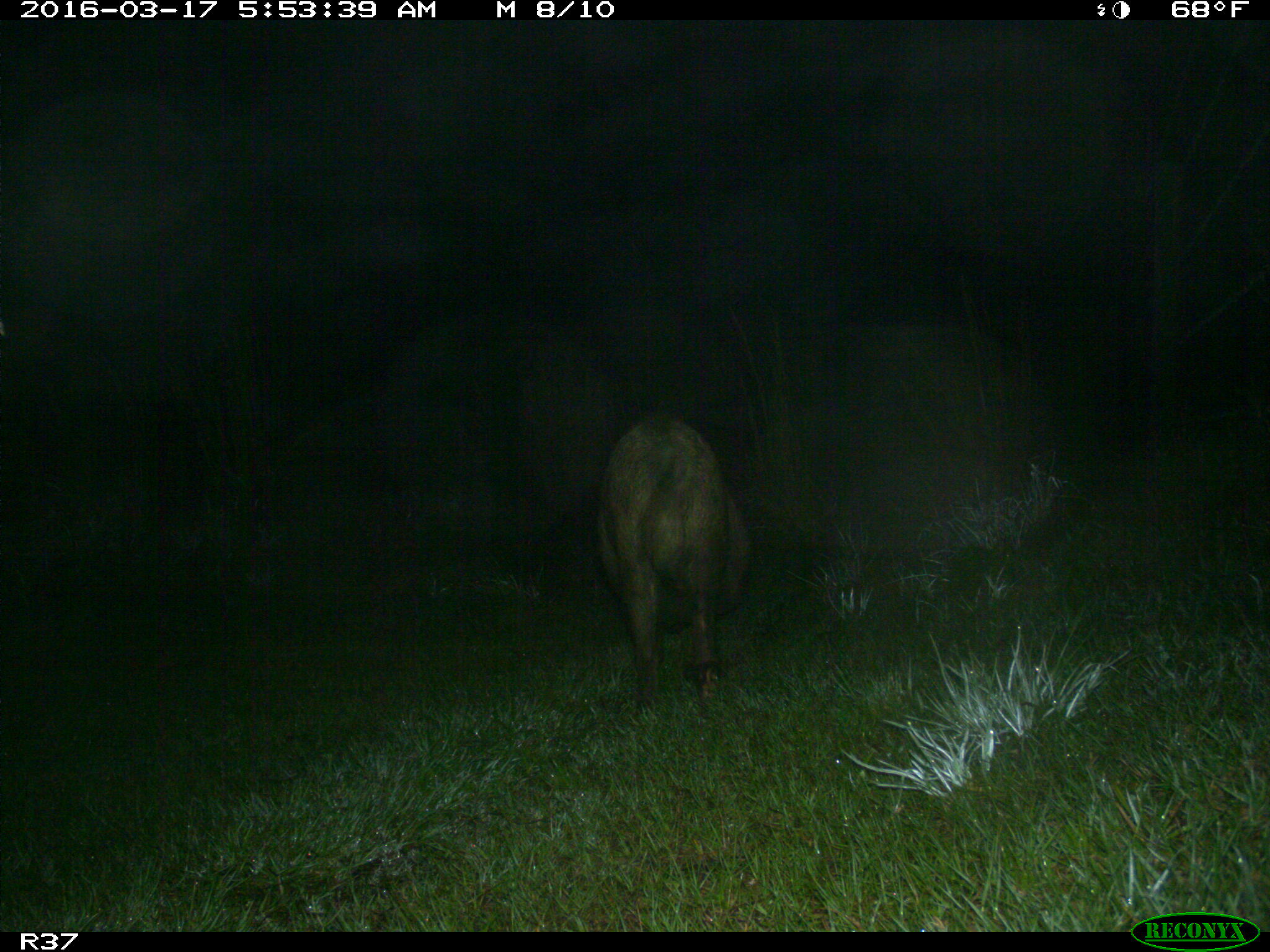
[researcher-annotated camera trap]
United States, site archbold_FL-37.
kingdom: Animalia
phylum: Chordata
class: Mammalia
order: Artiodactyla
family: Suidae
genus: Sus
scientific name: Sus scrofa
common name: wild boar